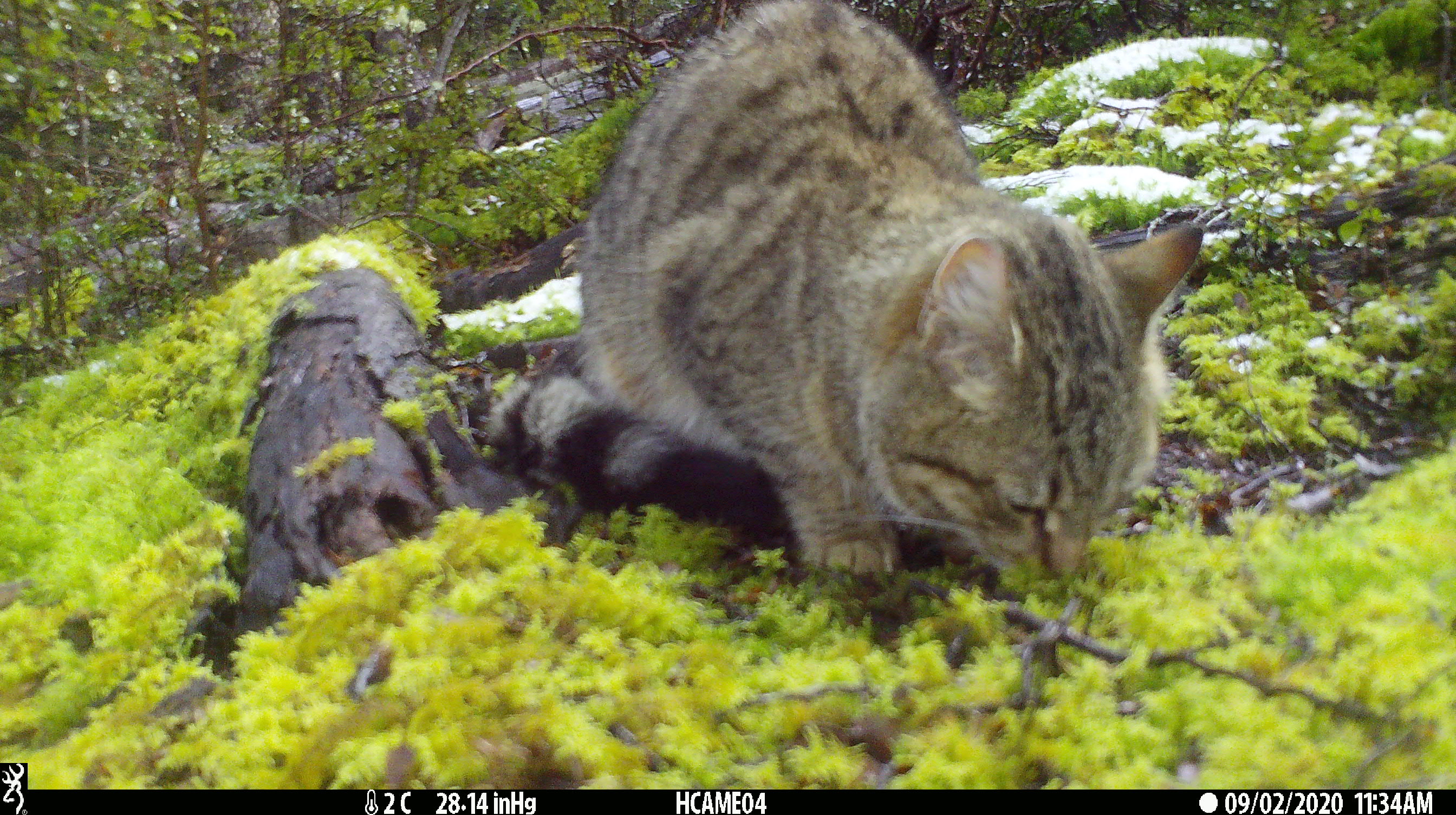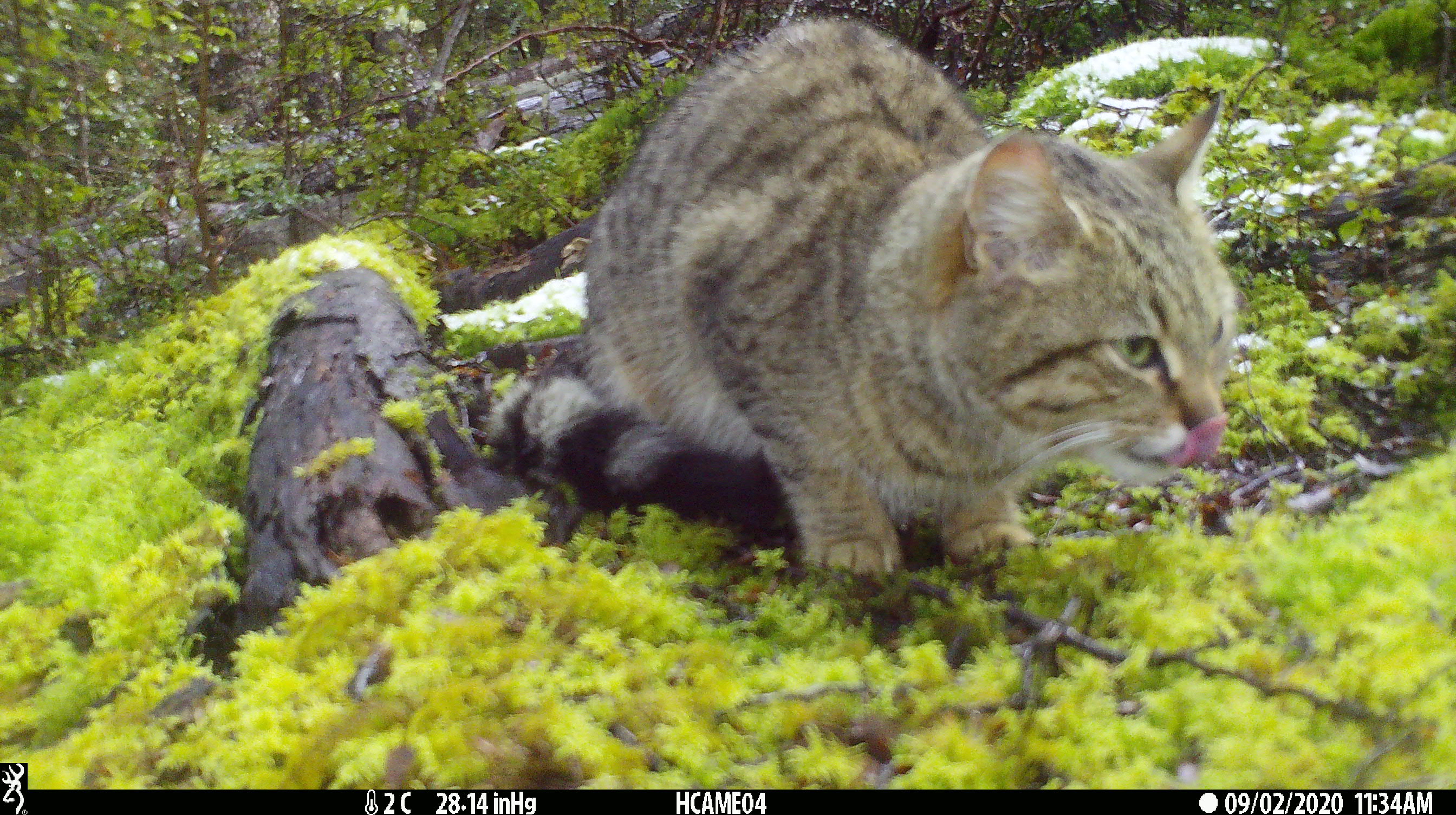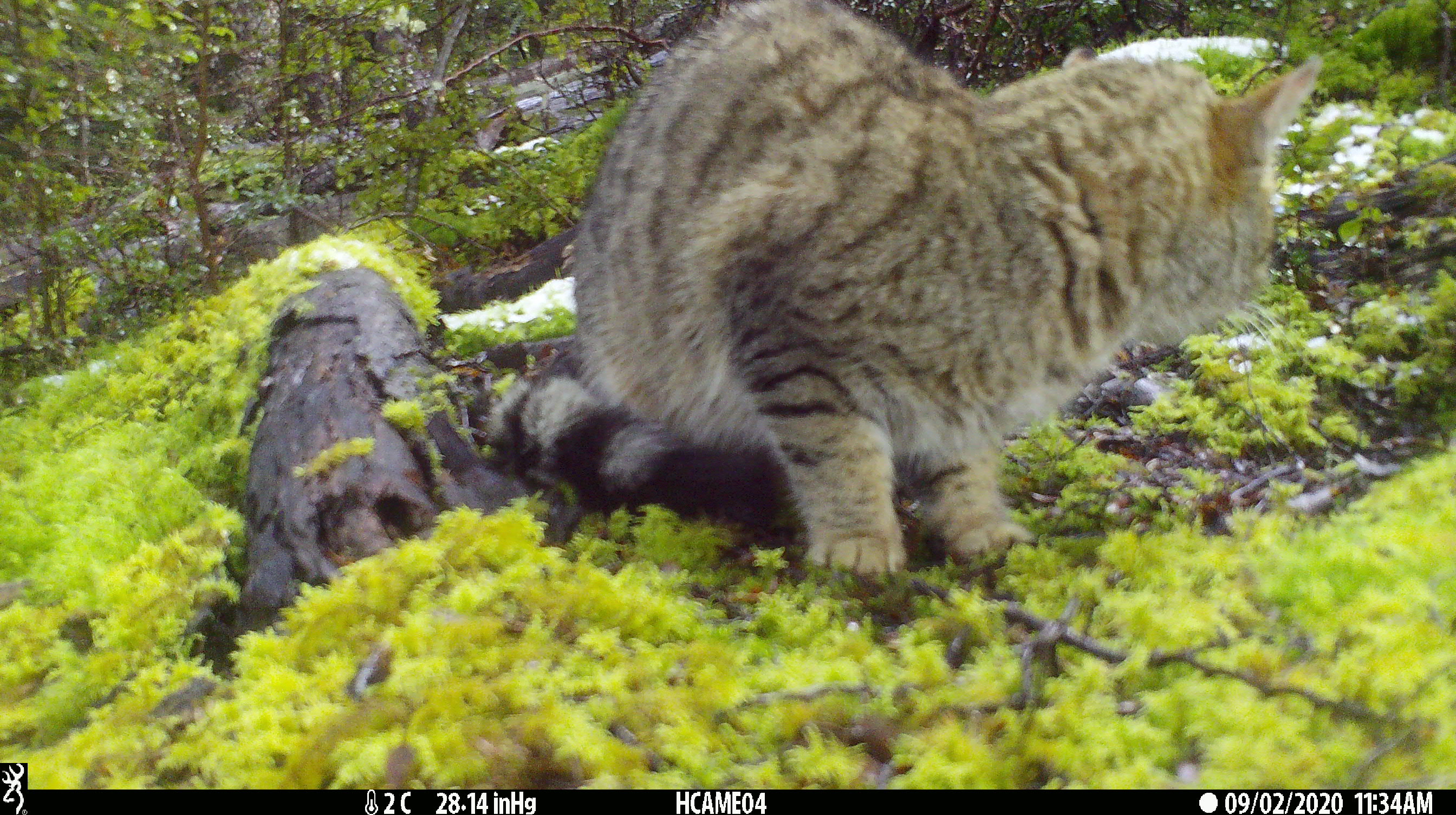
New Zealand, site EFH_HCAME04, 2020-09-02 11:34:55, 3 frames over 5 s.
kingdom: Animalia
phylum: Chordata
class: Mammalia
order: Carnivora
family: Felidae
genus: Felis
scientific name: Felis catus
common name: domestic cat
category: cat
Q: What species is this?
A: Cat (domestic cat) (Felis catus).